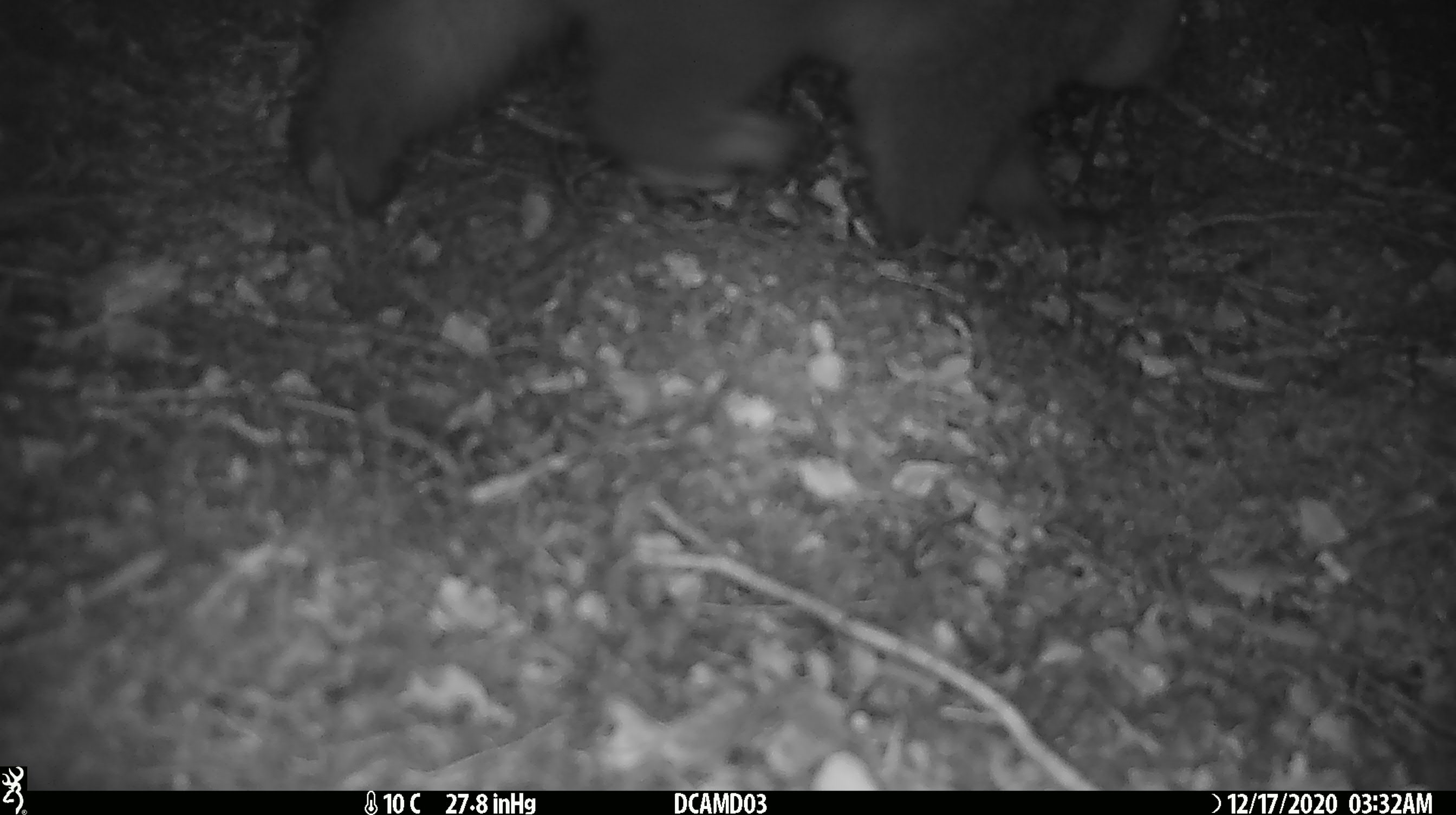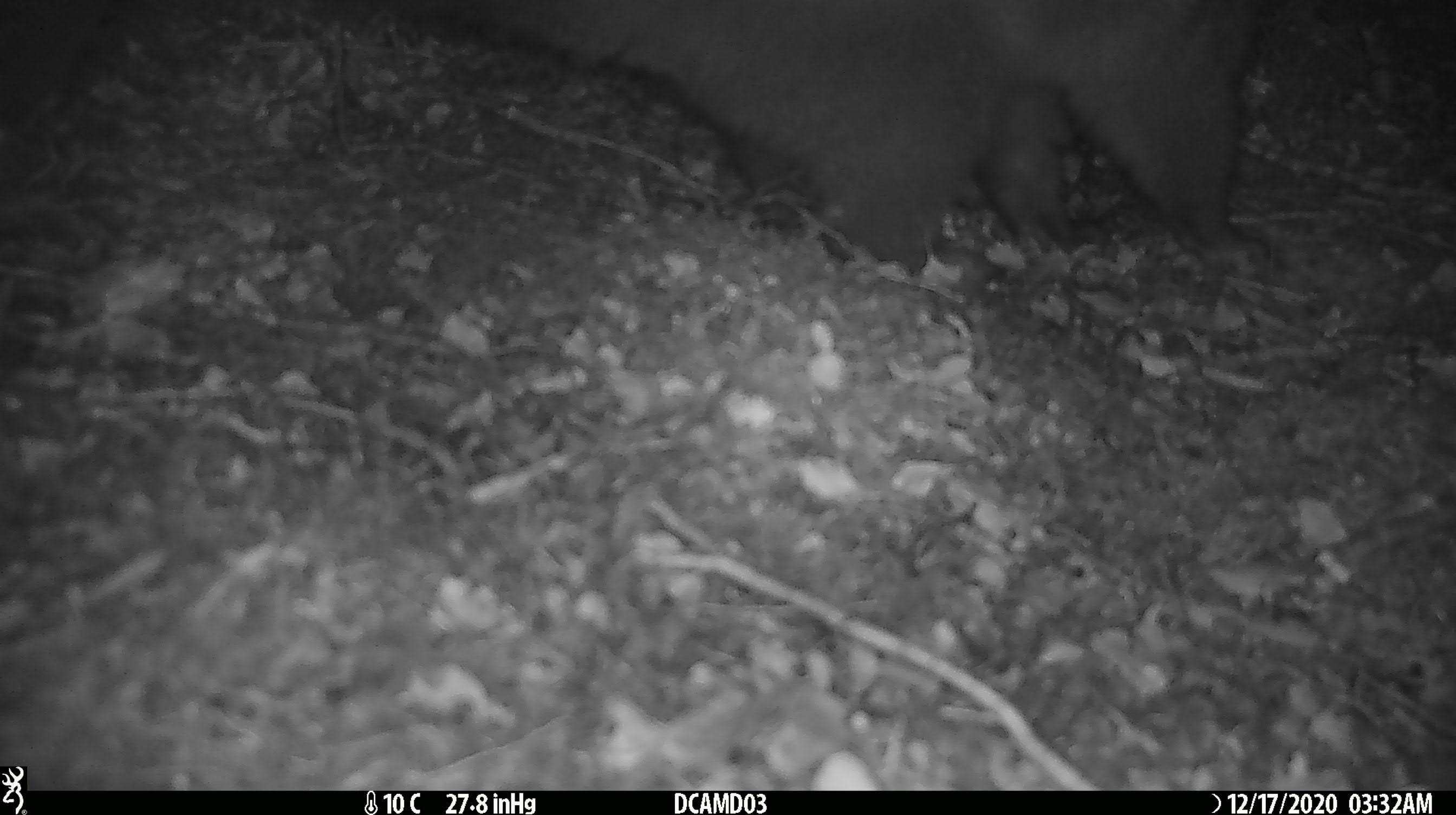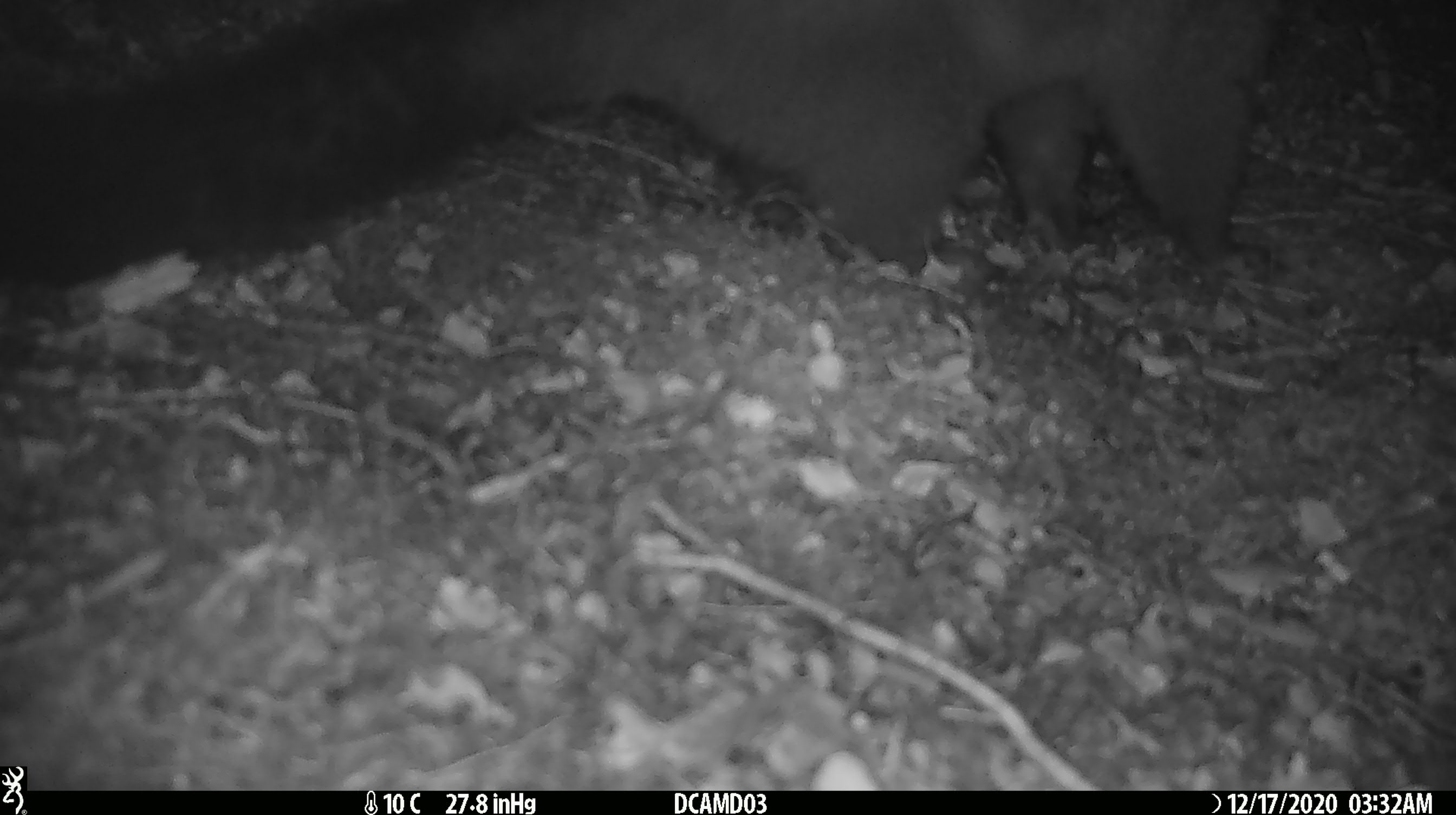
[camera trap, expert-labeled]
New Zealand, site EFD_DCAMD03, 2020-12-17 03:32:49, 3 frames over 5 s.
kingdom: Animalia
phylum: Chordata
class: Mammalia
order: Diprotodontia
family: Phalangeridae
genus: Trichosurus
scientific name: Trichosurus vulpecula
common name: common brushtail possum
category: possum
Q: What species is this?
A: Possum (common brushtail possum) (Trichosurus vulpecula).